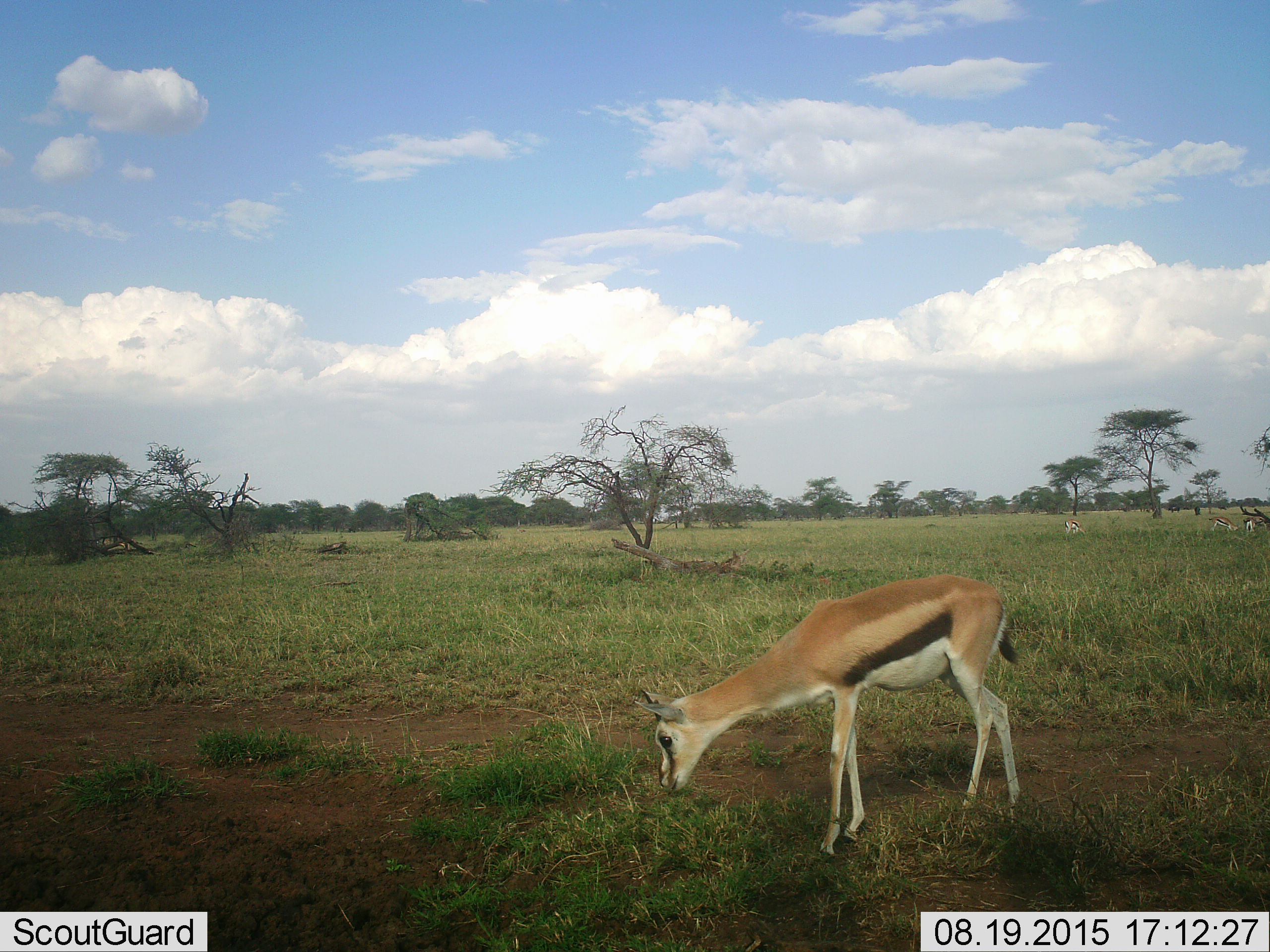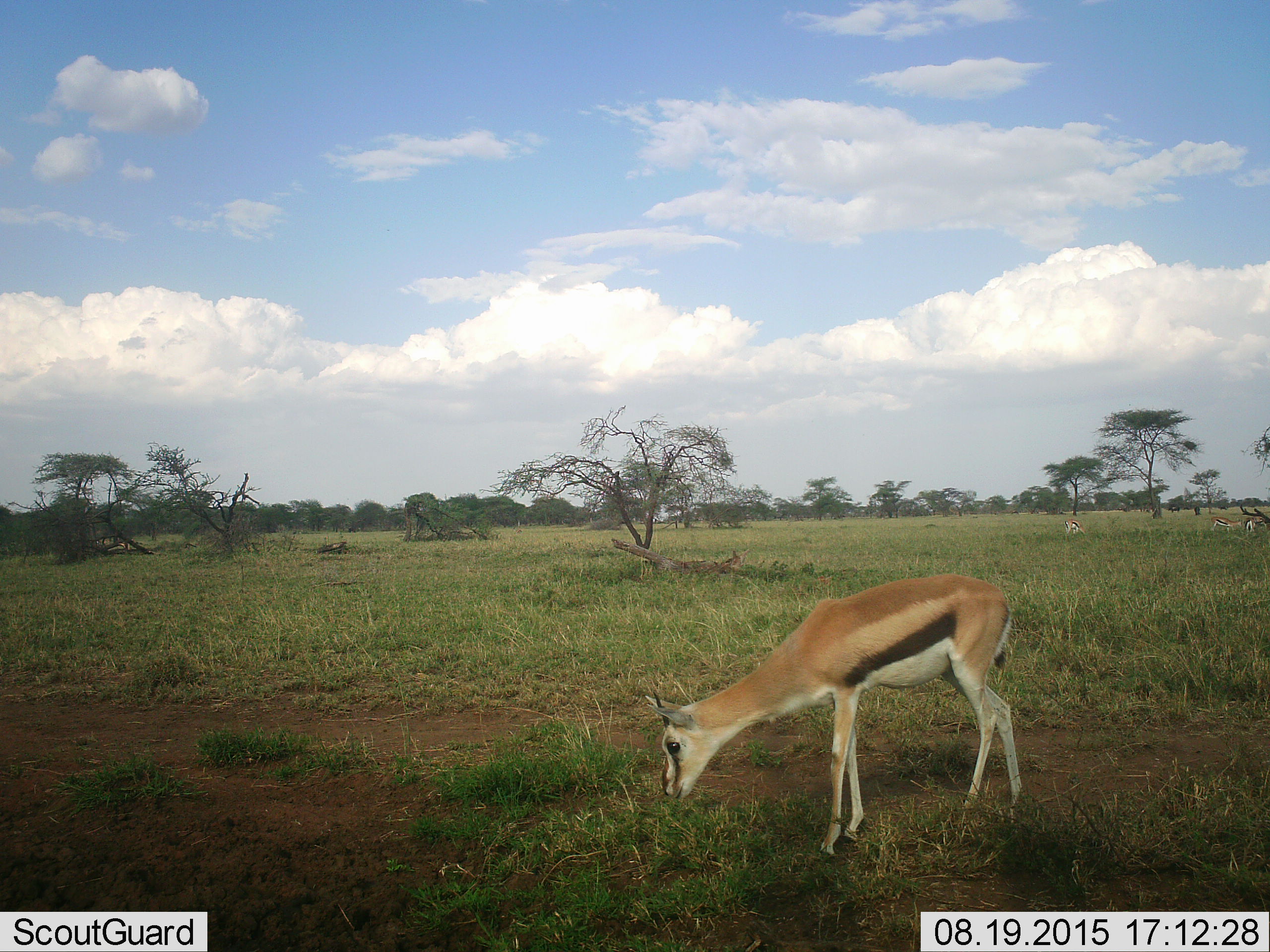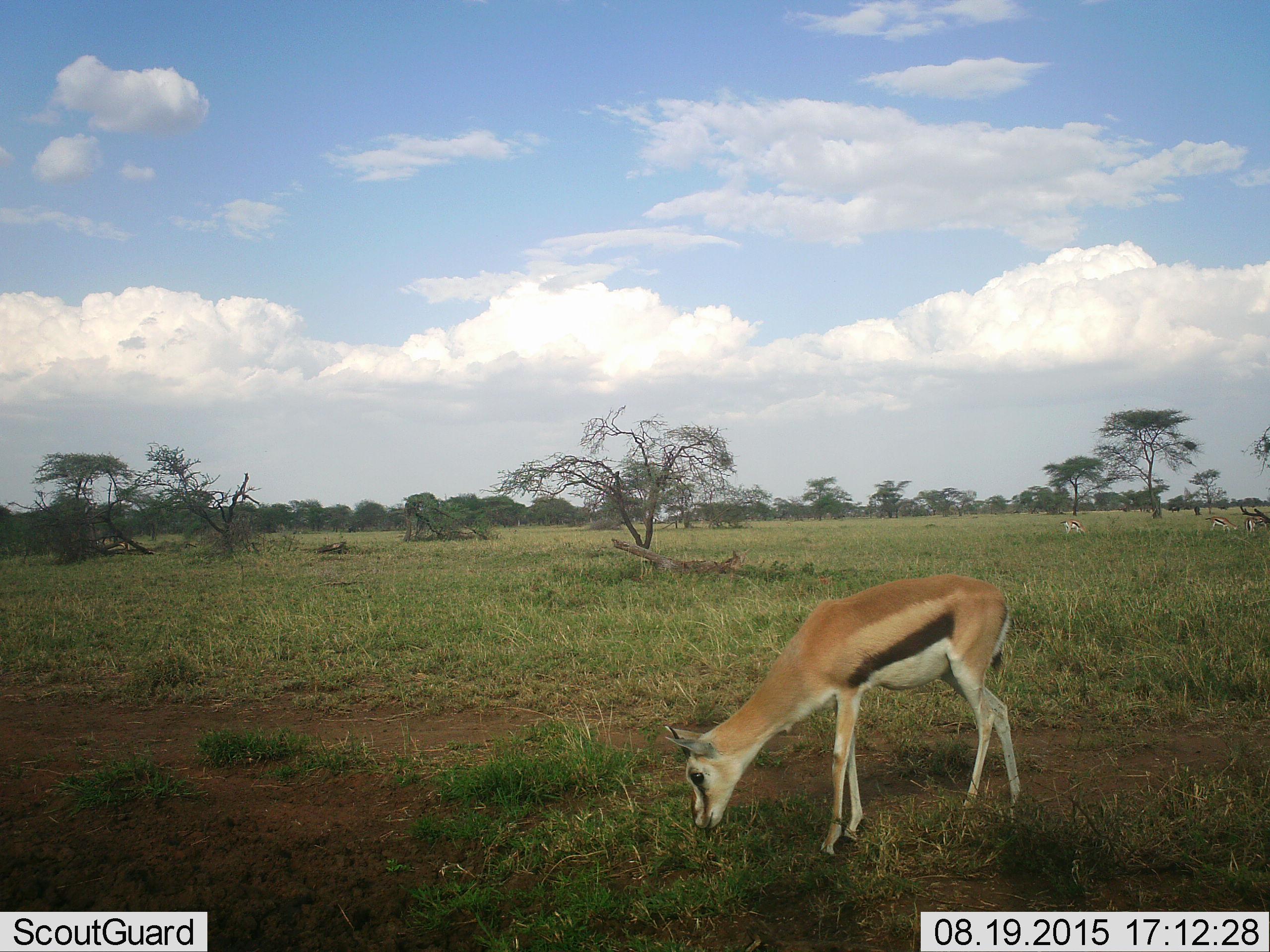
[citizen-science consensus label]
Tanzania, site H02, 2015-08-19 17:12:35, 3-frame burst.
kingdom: Animalia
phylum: Chordata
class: Mammalia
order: Artiodactyla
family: Bovidae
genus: Eudorcas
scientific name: Eudorcas thomsonii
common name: thomson's gazelle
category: gazellethomsons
Gazellethomsons (thomson's gazelle) (Eudorcas thomsonii), count 4. Behavior (volunteer vote fractions): standing 57%, resting 0%, moving 14%, interacting 0%. Young present (vote fraction): 14%. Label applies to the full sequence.